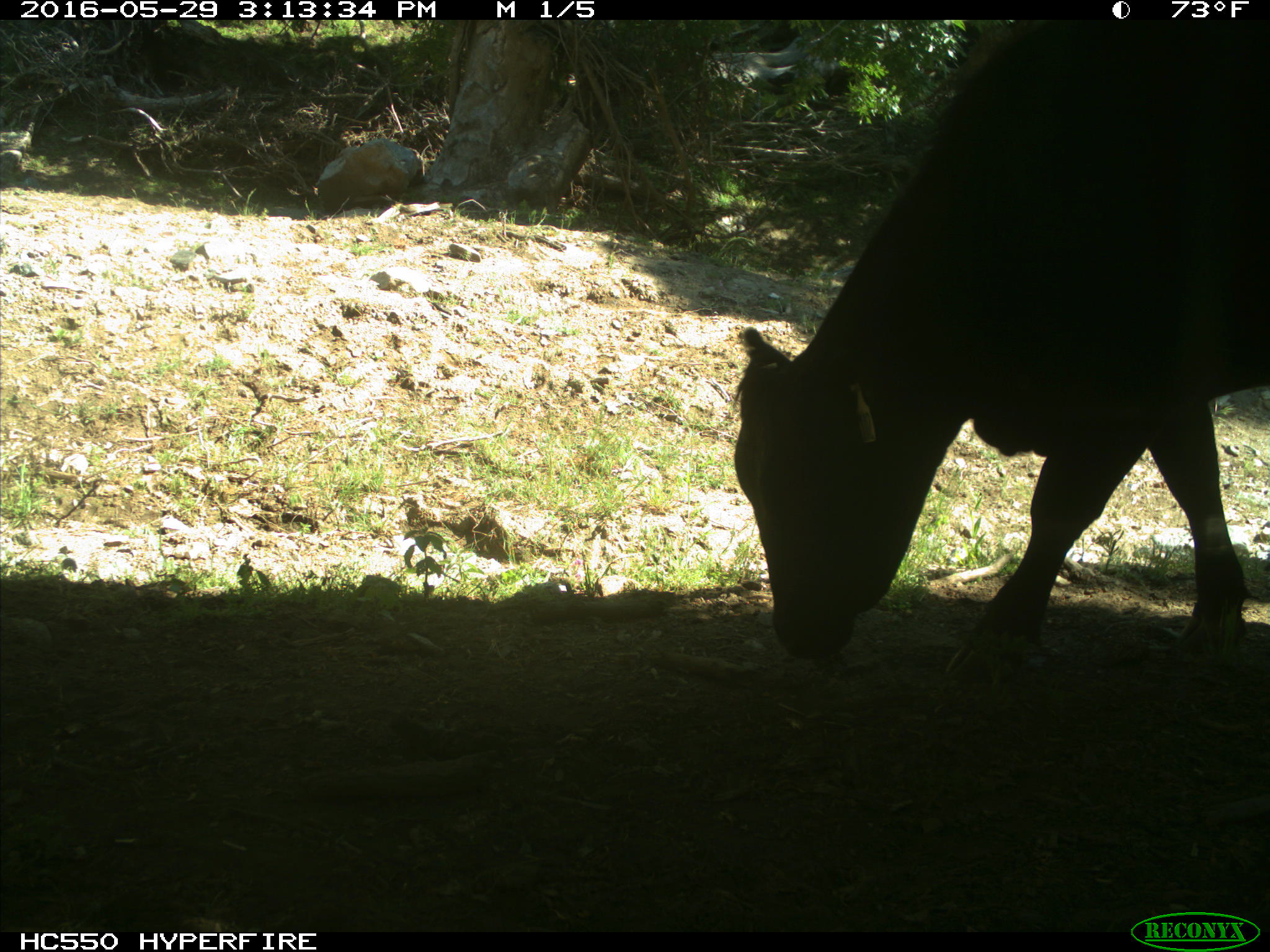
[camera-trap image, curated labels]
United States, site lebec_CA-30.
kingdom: Animalia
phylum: Chordata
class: Mammalia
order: Artiodactyla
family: Bovidae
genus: Bos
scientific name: Bos taurus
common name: domestic cow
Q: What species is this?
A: Bos taurus (domestic cow).